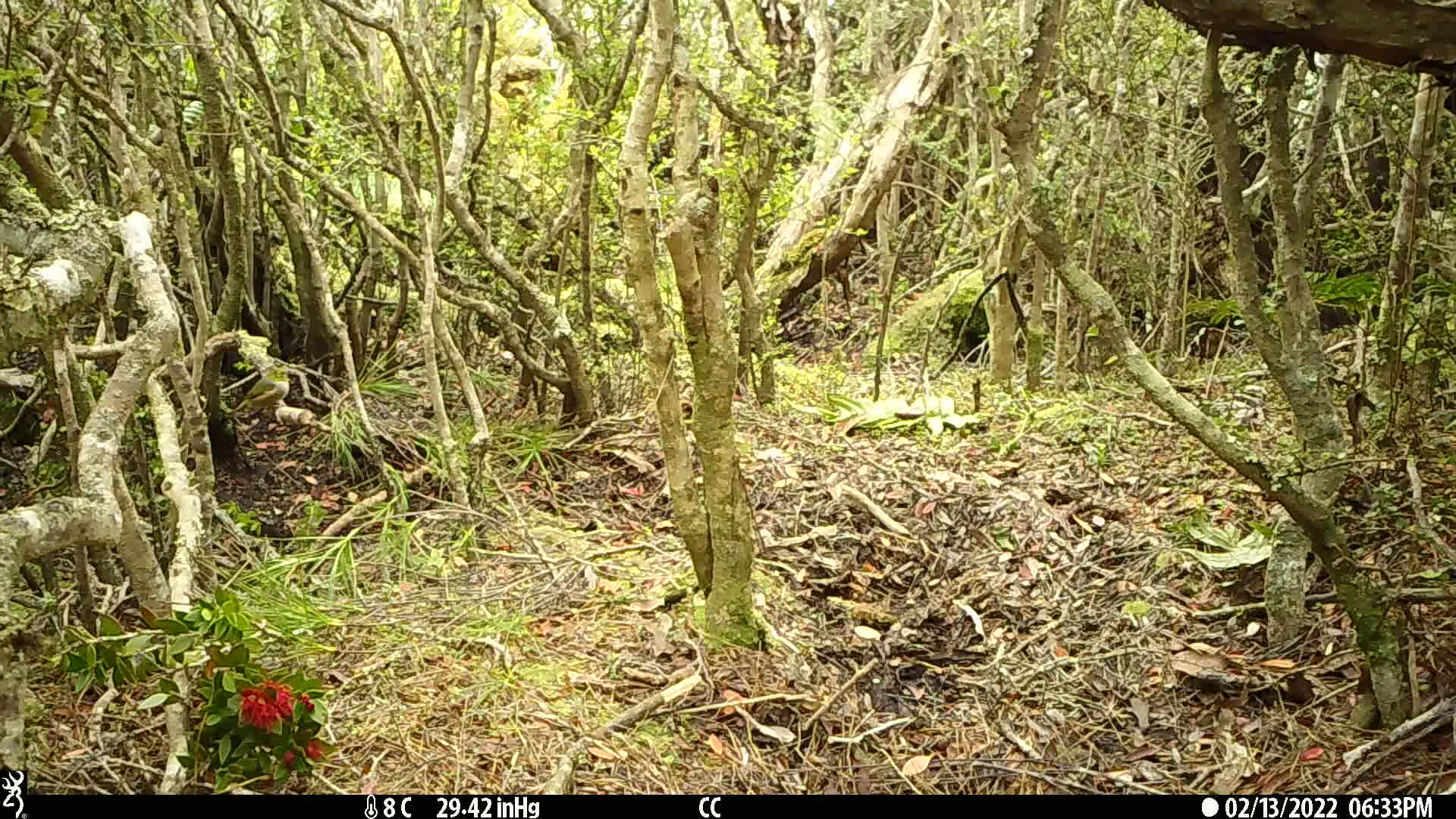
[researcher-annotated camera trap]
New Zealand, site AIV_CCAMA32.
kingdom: Animalia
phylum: Chordata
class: Aves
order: Passeriformes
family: Zosteropidae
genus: Zosterops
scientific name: Zosterops lateralis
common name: silvereye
Silvereye (Zosterops lateralis).